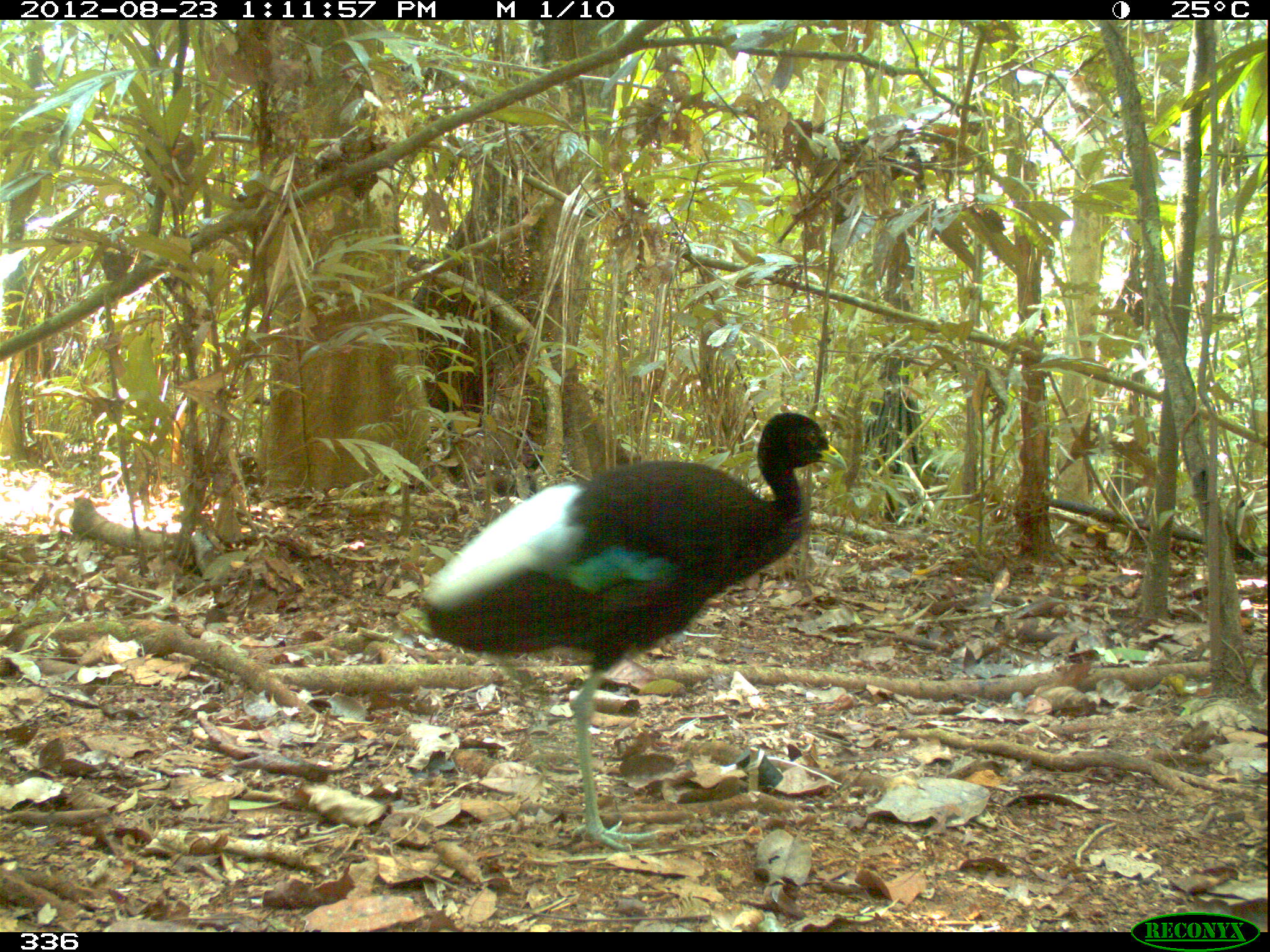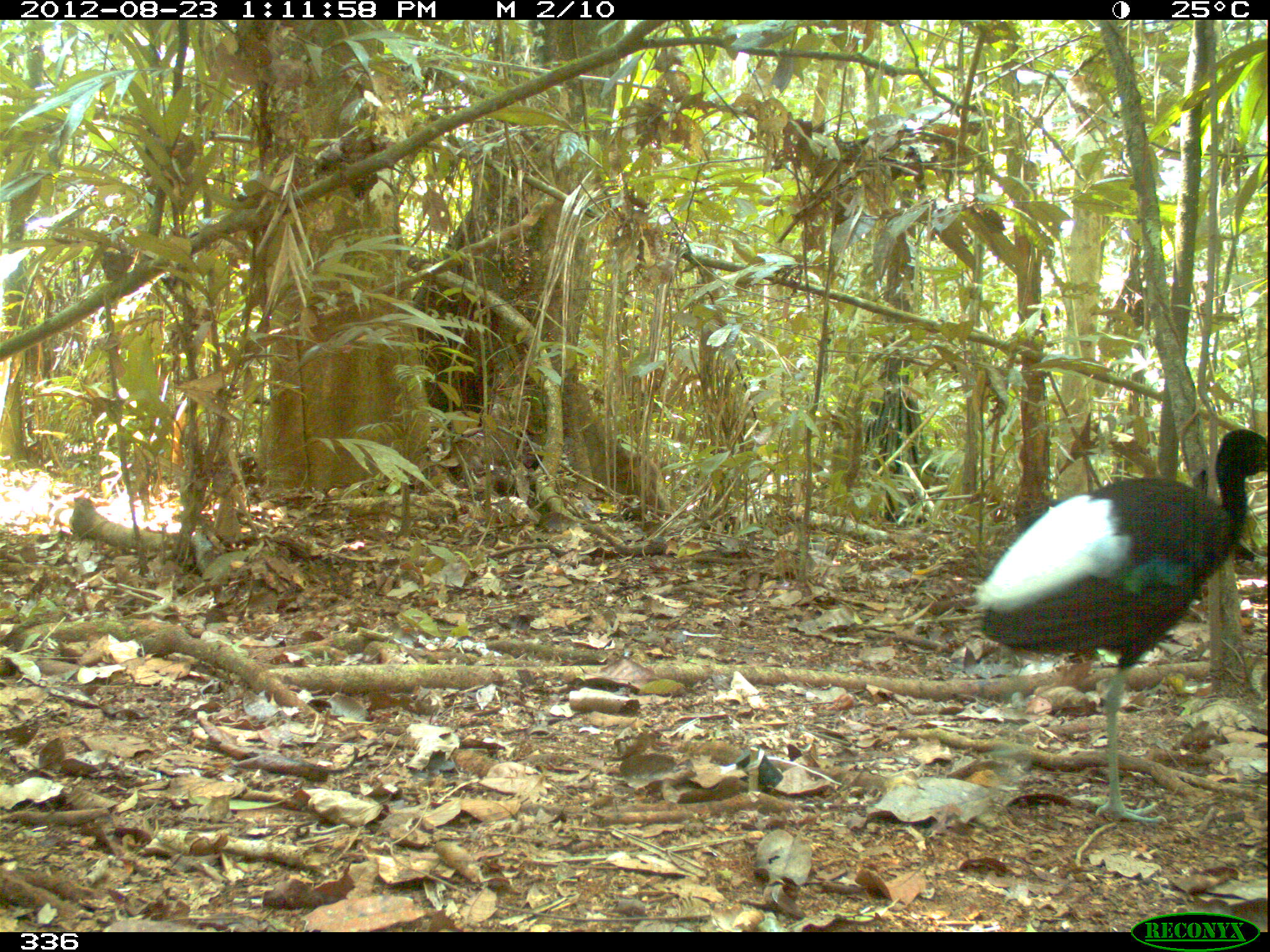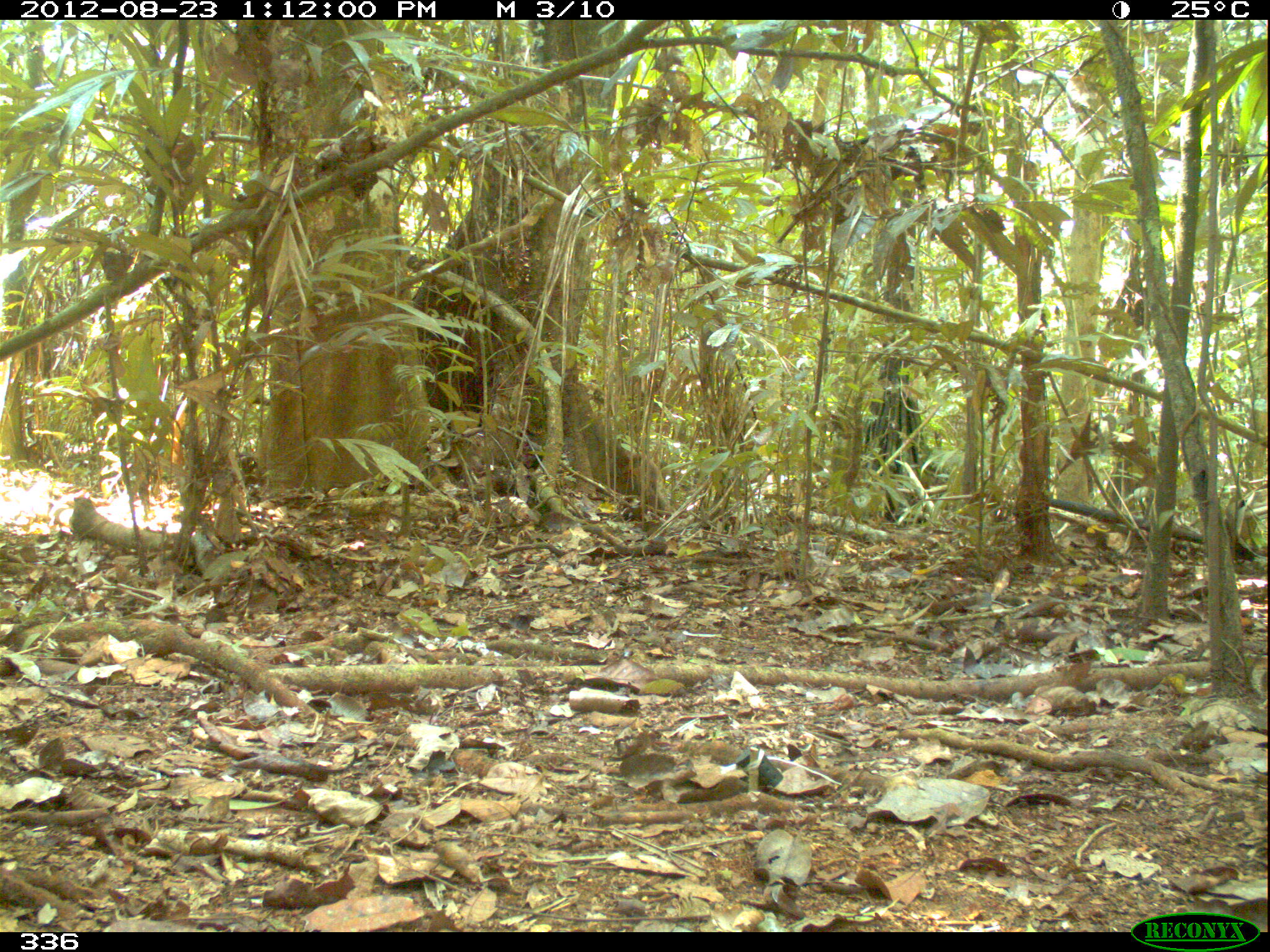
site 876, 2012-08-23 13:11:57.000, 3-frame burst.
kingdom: Animalia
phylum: Chordata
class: Aves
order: Gruiformes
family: Psophiidae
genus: Psophia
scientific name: Psophia leucoptera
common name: pale-winged trumpeter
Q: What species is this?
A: Psophia leucoptera (pale-winged trumpeter).